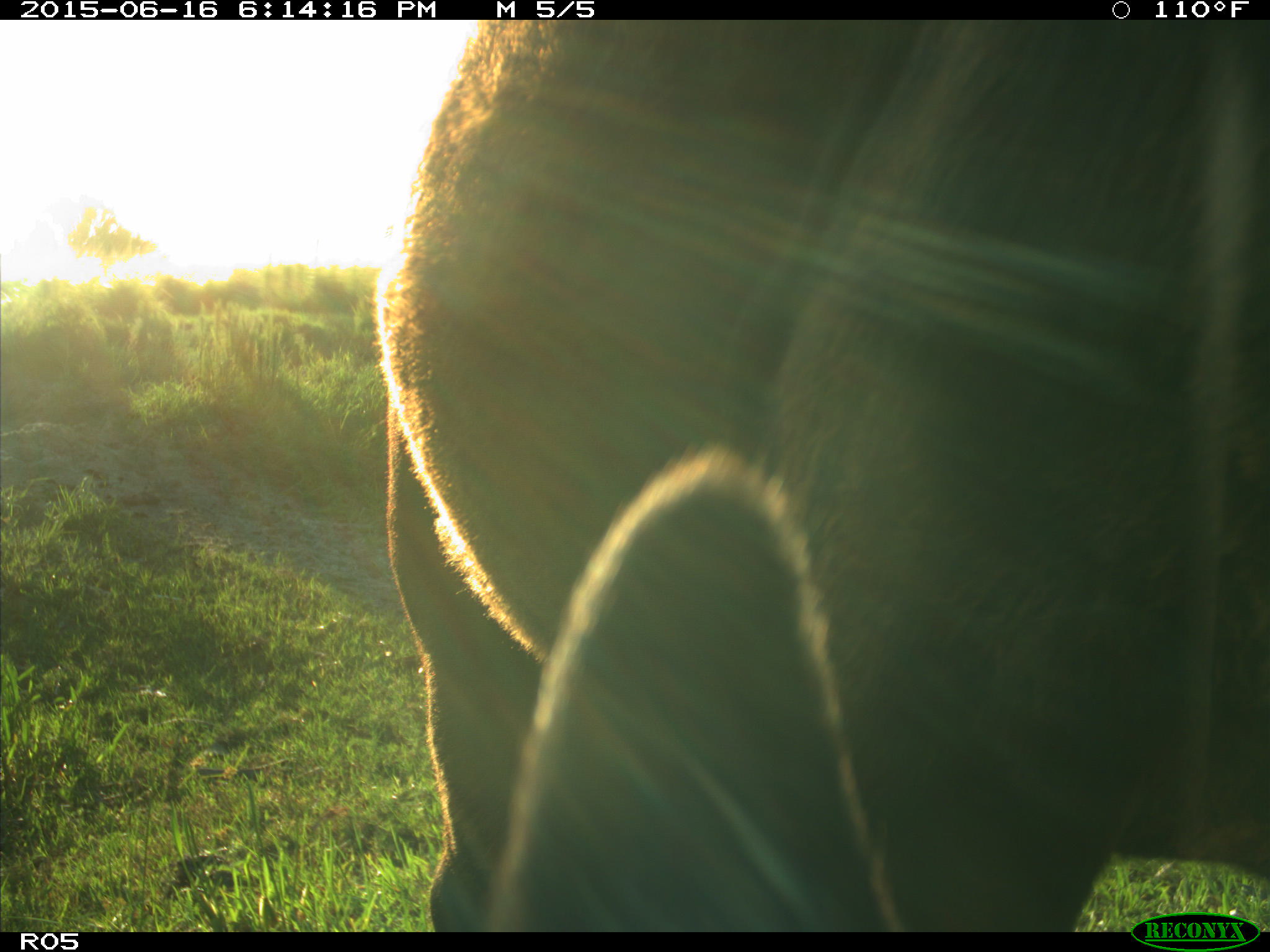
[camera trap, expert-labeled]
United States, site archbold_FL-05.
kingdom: Animalia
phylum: Chordata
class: Mammalia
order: Artiodactyla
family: Bovidae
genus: Bos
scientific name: Bos taurus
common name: domestic cow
Bos taurus (domestic cow).